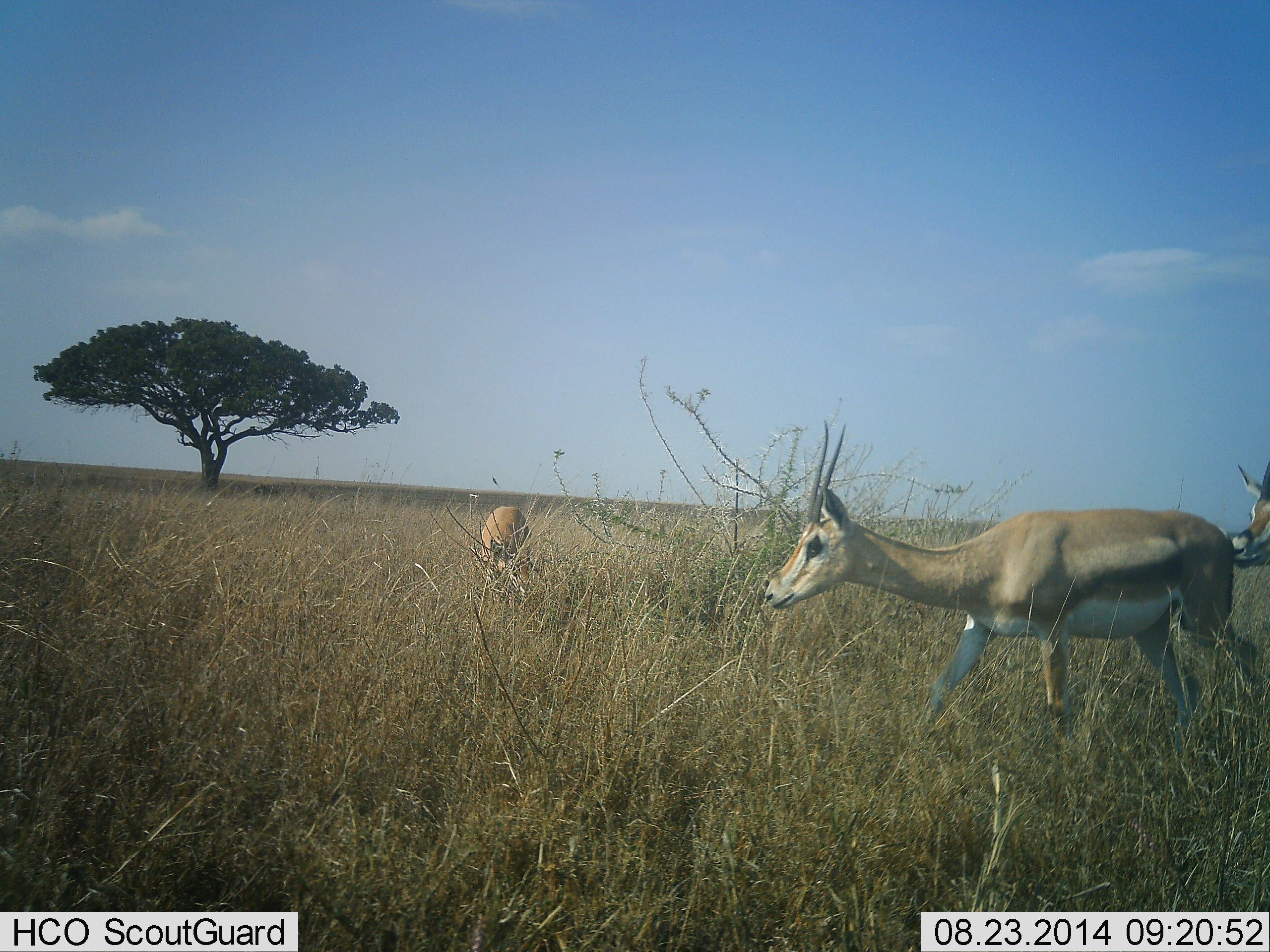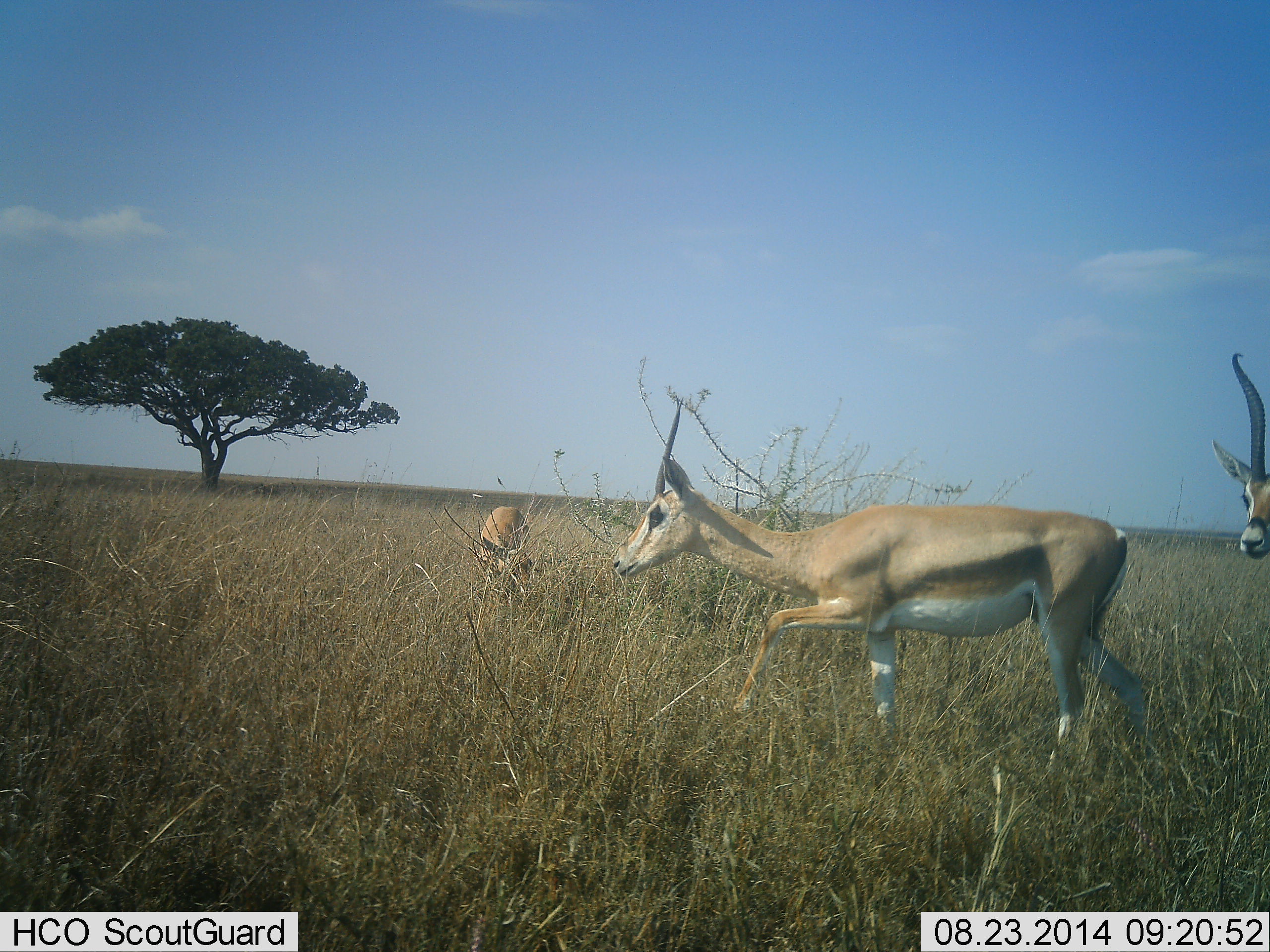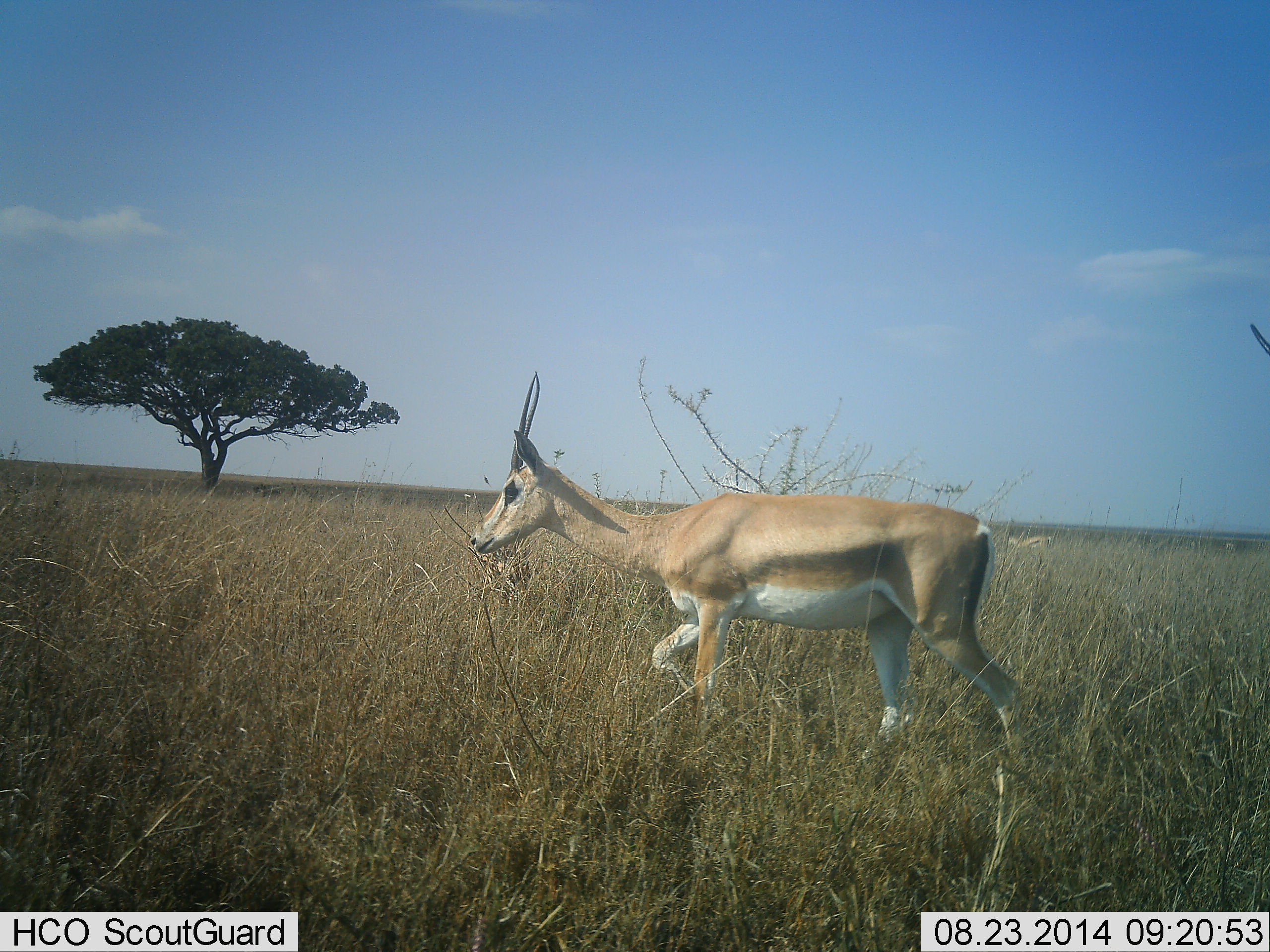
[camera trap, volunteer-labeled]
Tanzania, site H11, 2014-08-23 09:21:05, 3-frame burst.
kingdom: Animalia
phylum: Chordata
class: Mammalia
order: Artiodactyla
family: Bovidae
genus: Eudorcas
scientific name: Eudorcas thomsonii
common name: thomson's gazelle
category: gazellethomsons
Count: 3.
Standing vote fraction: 36%.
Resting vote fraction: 0%.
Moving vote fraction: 100%.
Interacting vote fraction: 0%.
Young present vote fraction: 0%.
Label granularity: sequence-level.